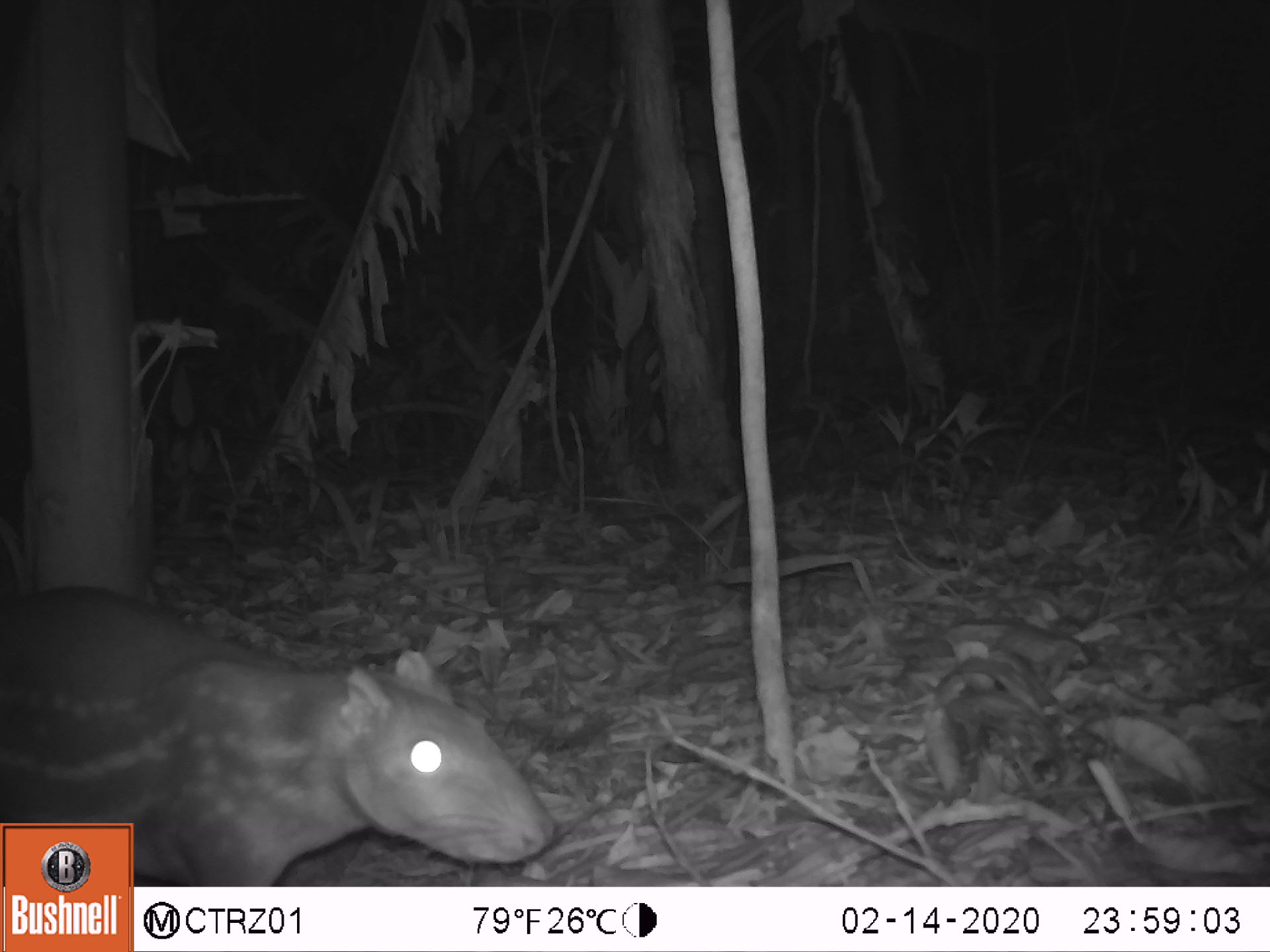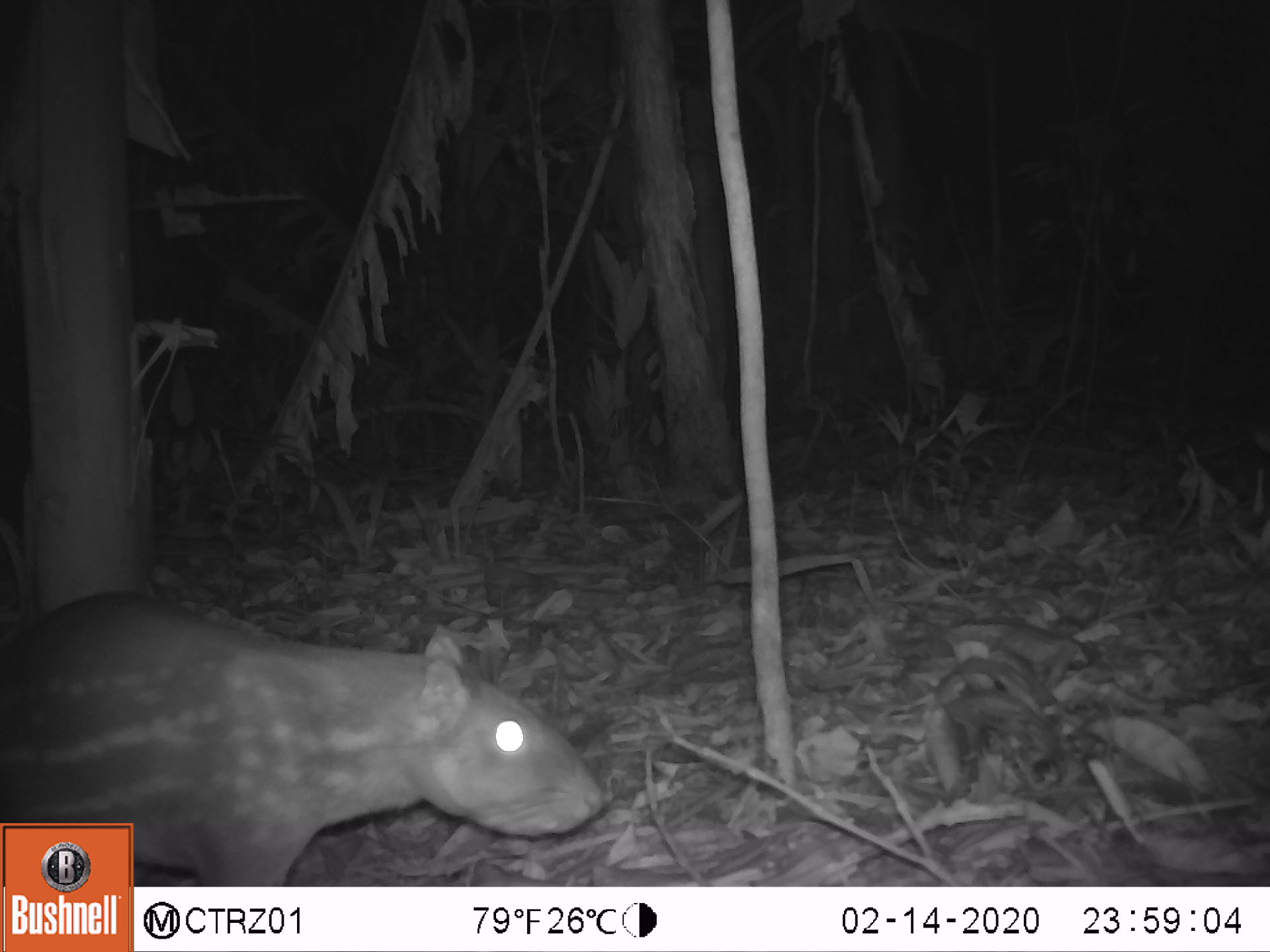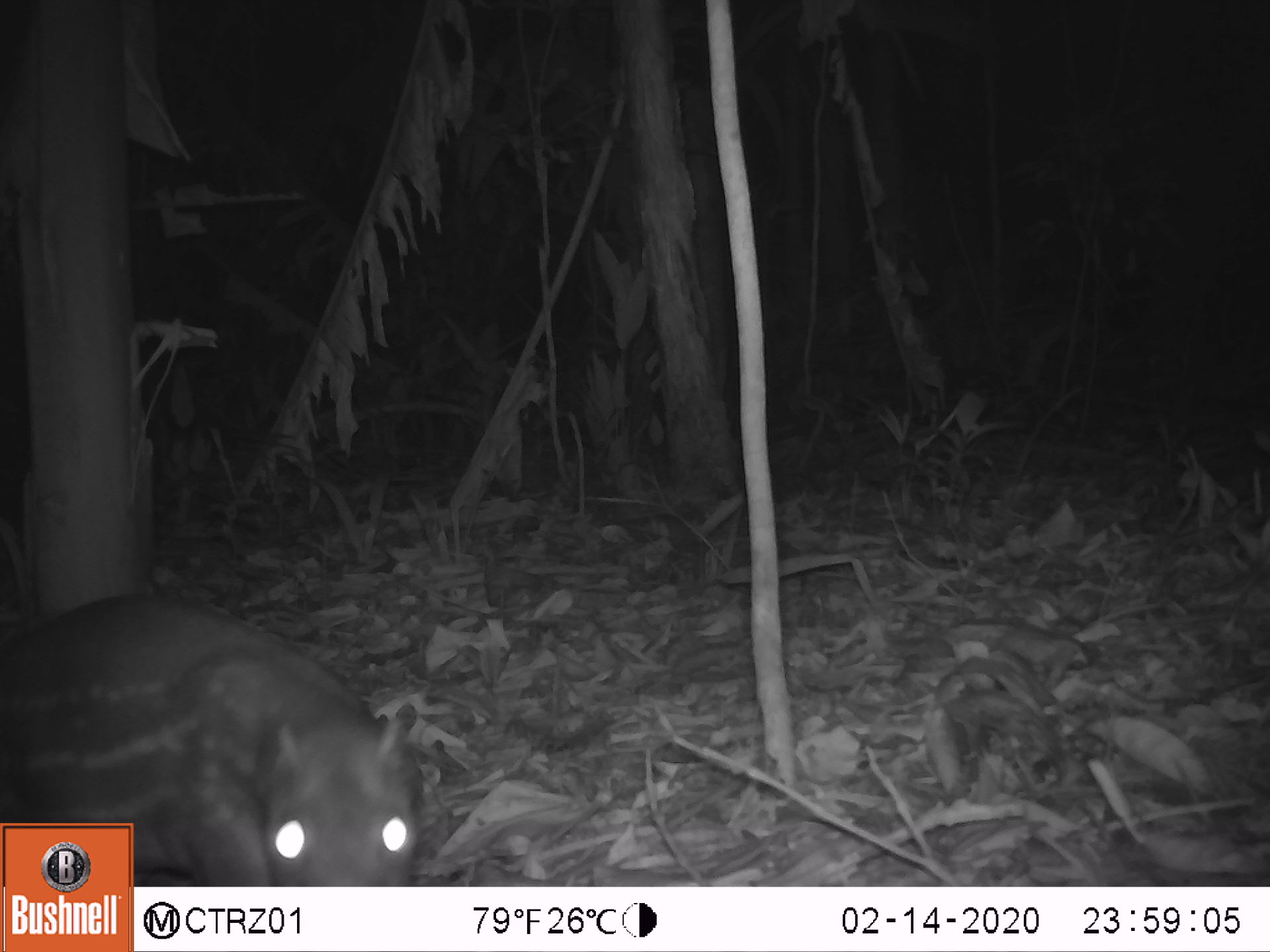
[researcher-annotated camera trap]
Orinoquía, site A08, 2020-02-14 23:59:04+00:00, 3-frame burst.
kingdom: Animalia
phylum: Chordata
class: Mammalia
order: Rodentia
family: Cuniculidae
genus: Cuniculus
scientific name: Cuniculus paca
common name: spotted paca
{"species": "spotted paca (Cuniculus paca)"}